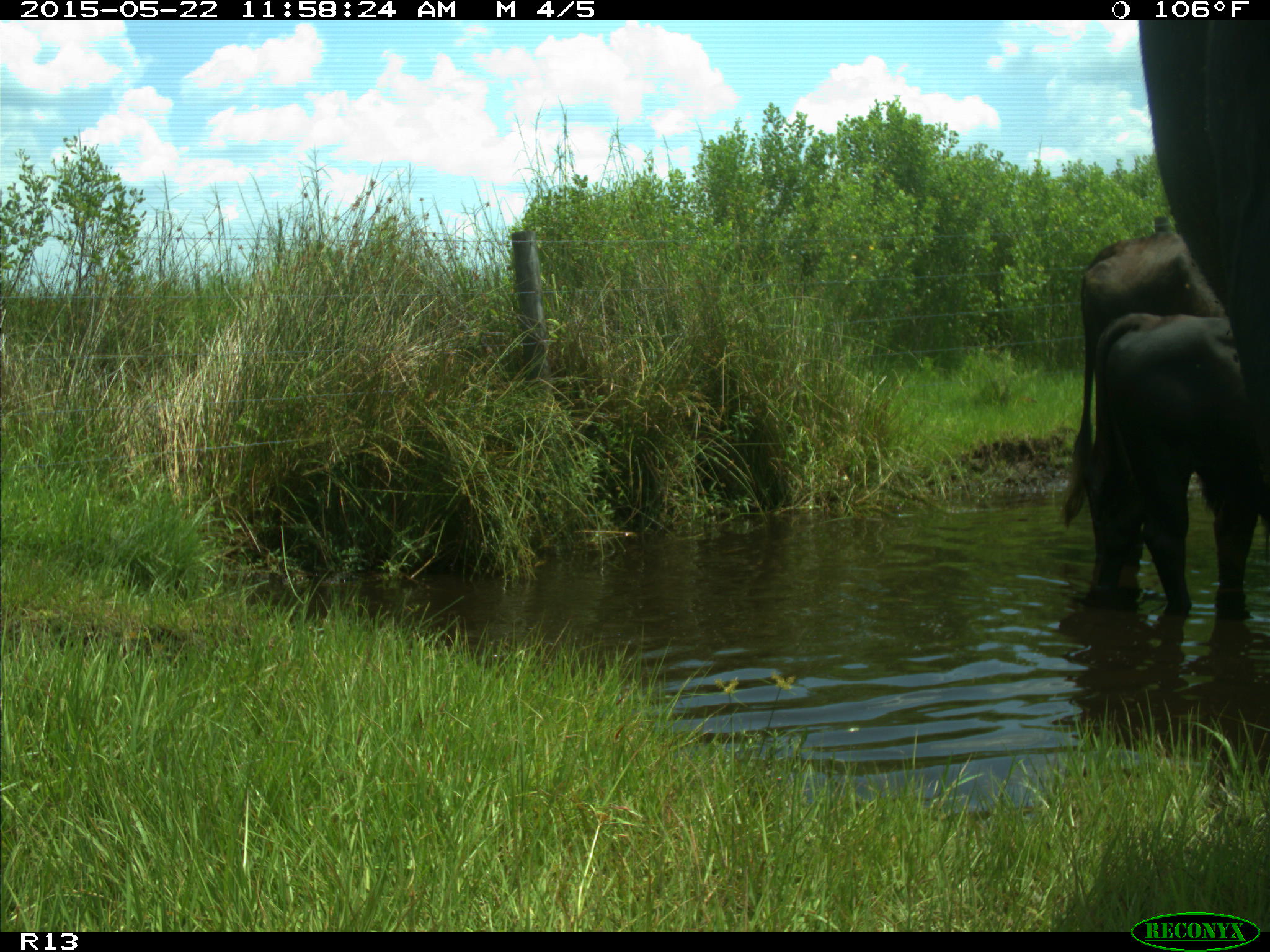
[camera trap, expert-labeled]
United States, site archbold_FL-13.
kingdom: Animalia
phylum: Chordata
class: Mammalia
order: Artiodactyla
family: Bovidae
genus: Bos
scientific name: Bos taurus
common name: domestic cow